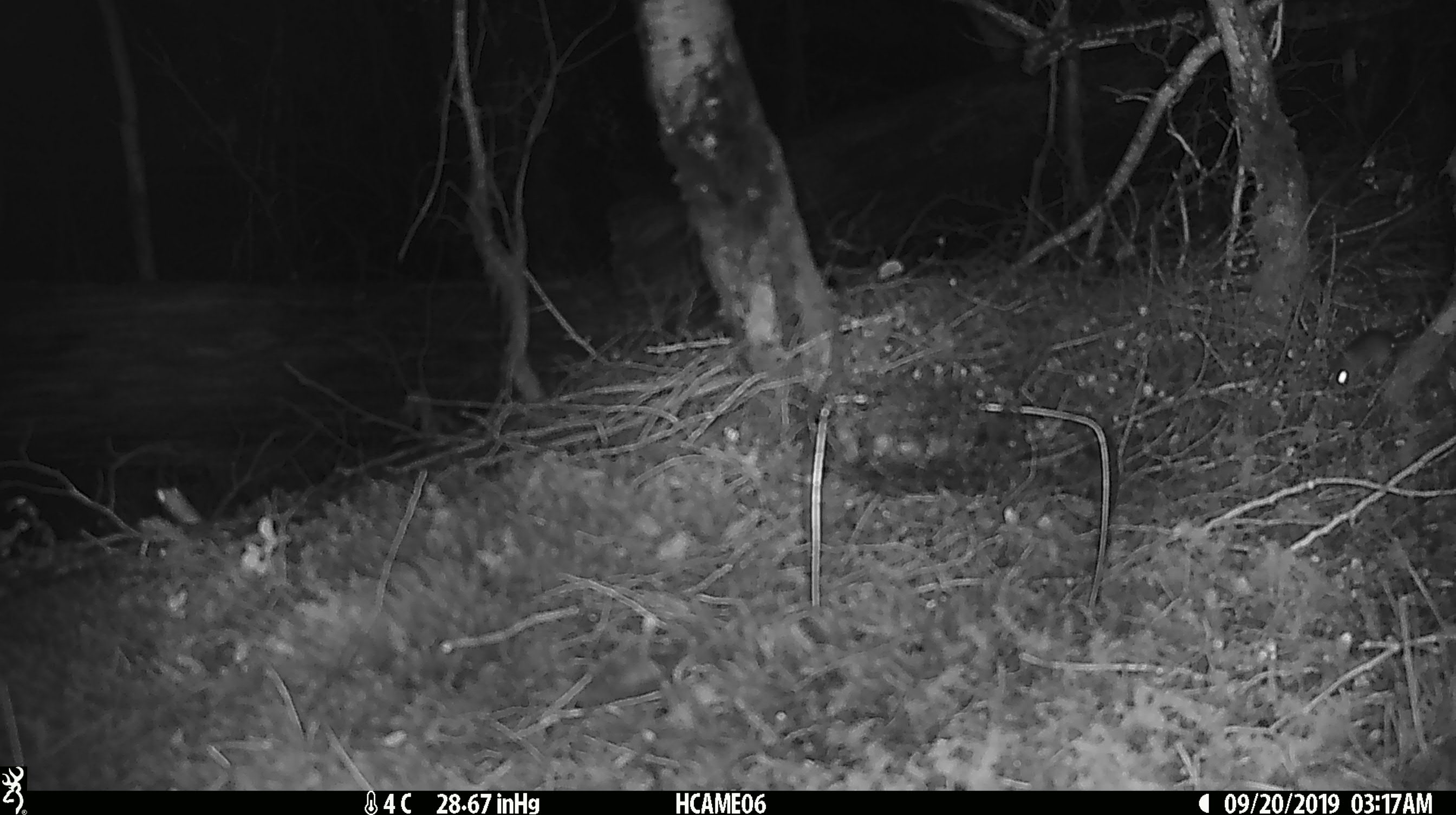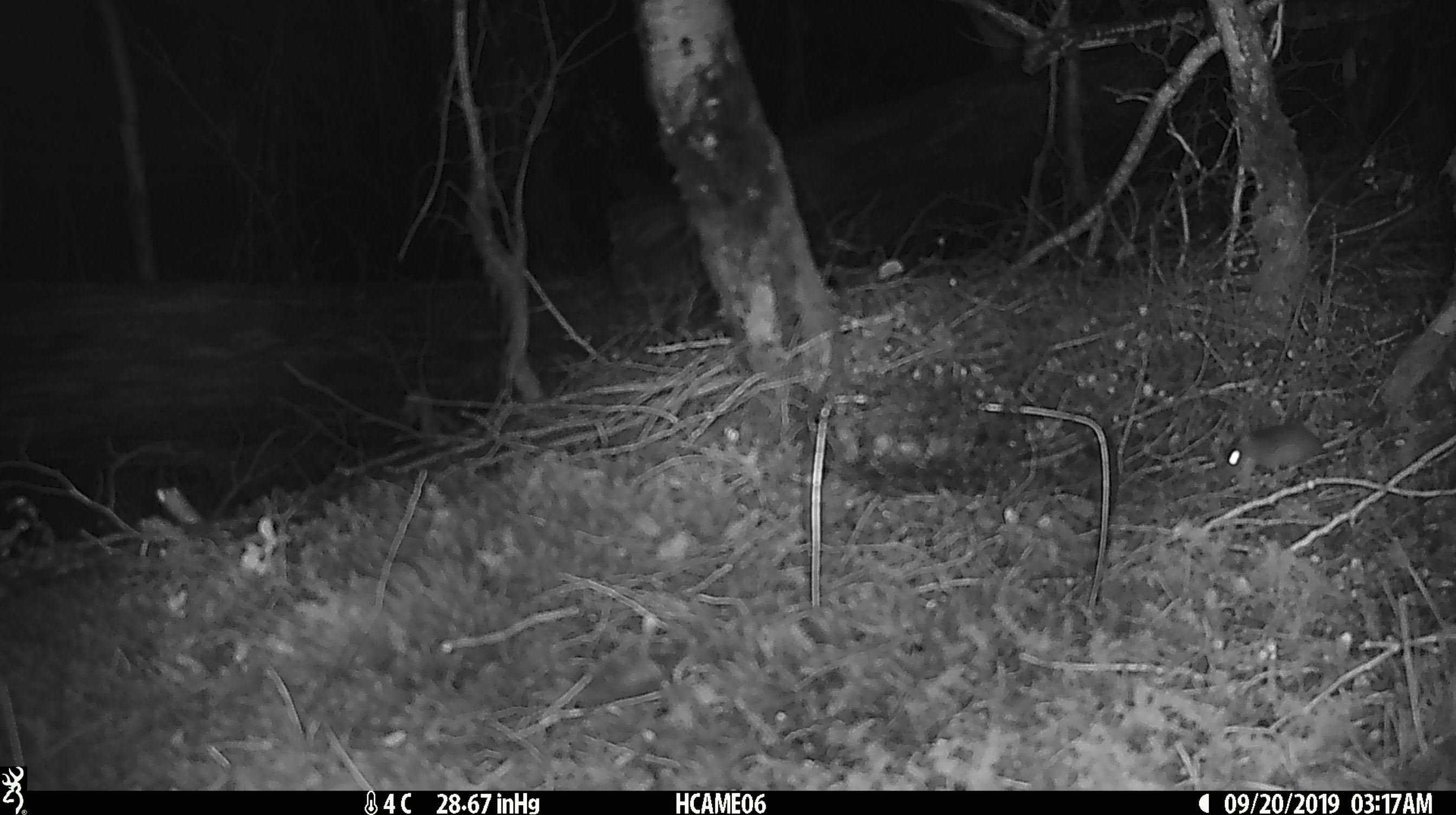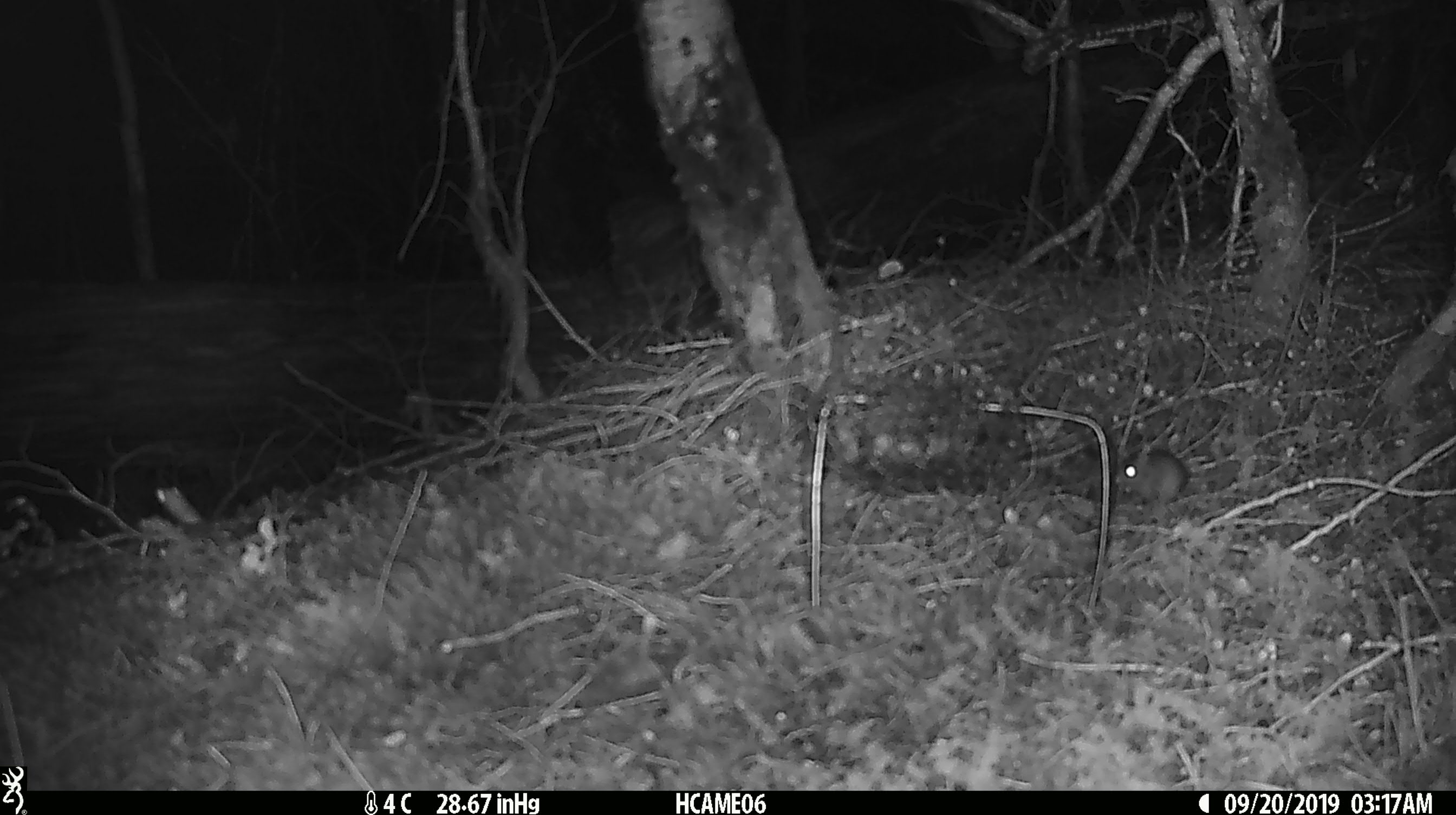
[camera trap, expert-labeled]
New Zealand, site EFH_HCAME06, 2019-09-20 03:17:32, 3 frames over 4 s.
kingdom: Animalia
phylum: Chordata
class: Mammalia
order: Rodentia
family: Muridae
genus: Mus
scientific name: Mus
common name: mouse